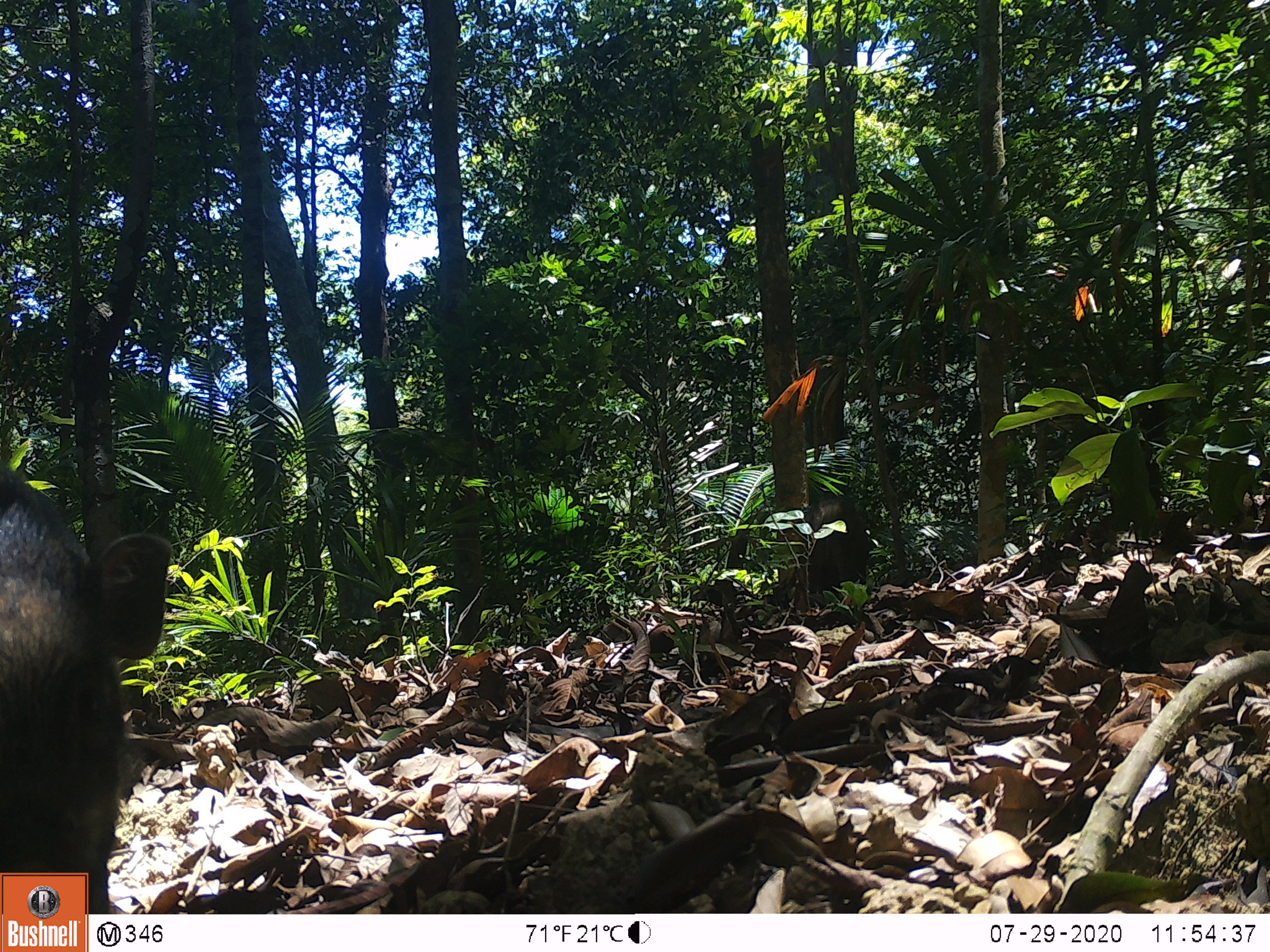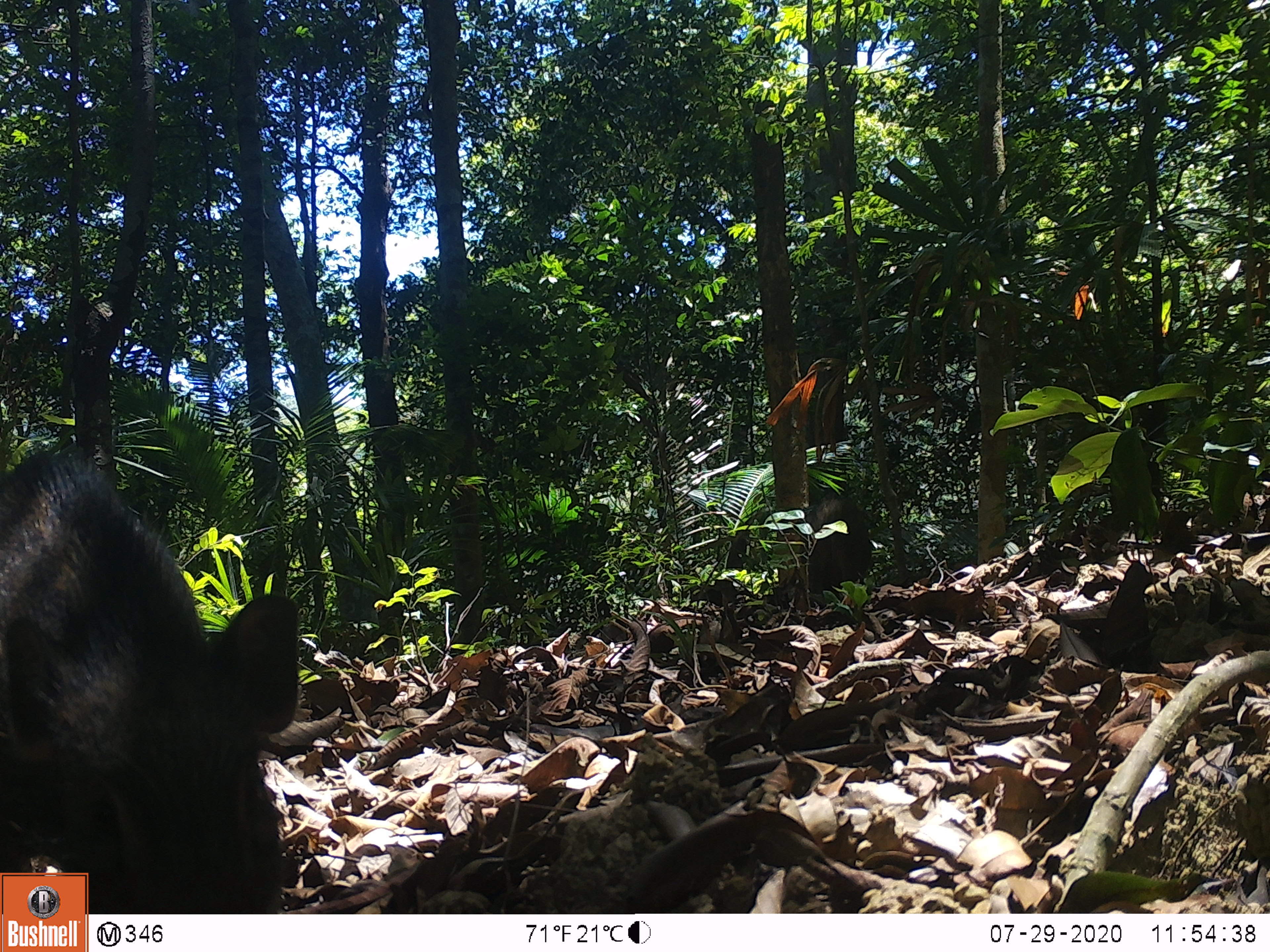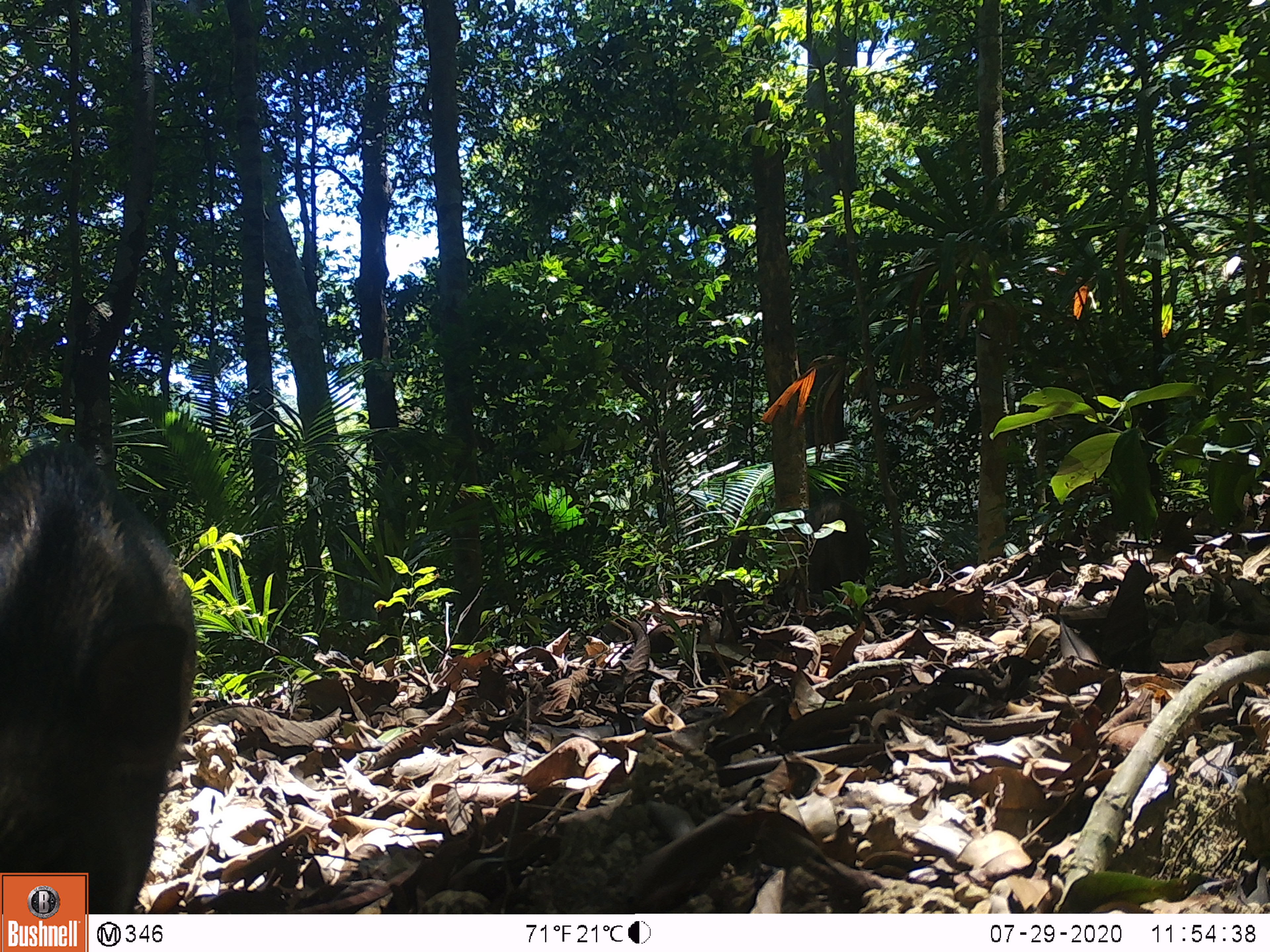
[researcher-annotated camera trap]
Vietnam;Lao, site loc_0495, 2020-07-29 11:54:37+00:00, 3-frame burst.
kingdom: Animalia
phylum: Chordata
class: Mammalia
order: Artiodactyla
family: Suidae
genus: Sus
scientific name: Sus scrofa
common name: eurasian wild pig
Eurasian wild pig (Sus scrofa). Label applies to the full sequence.